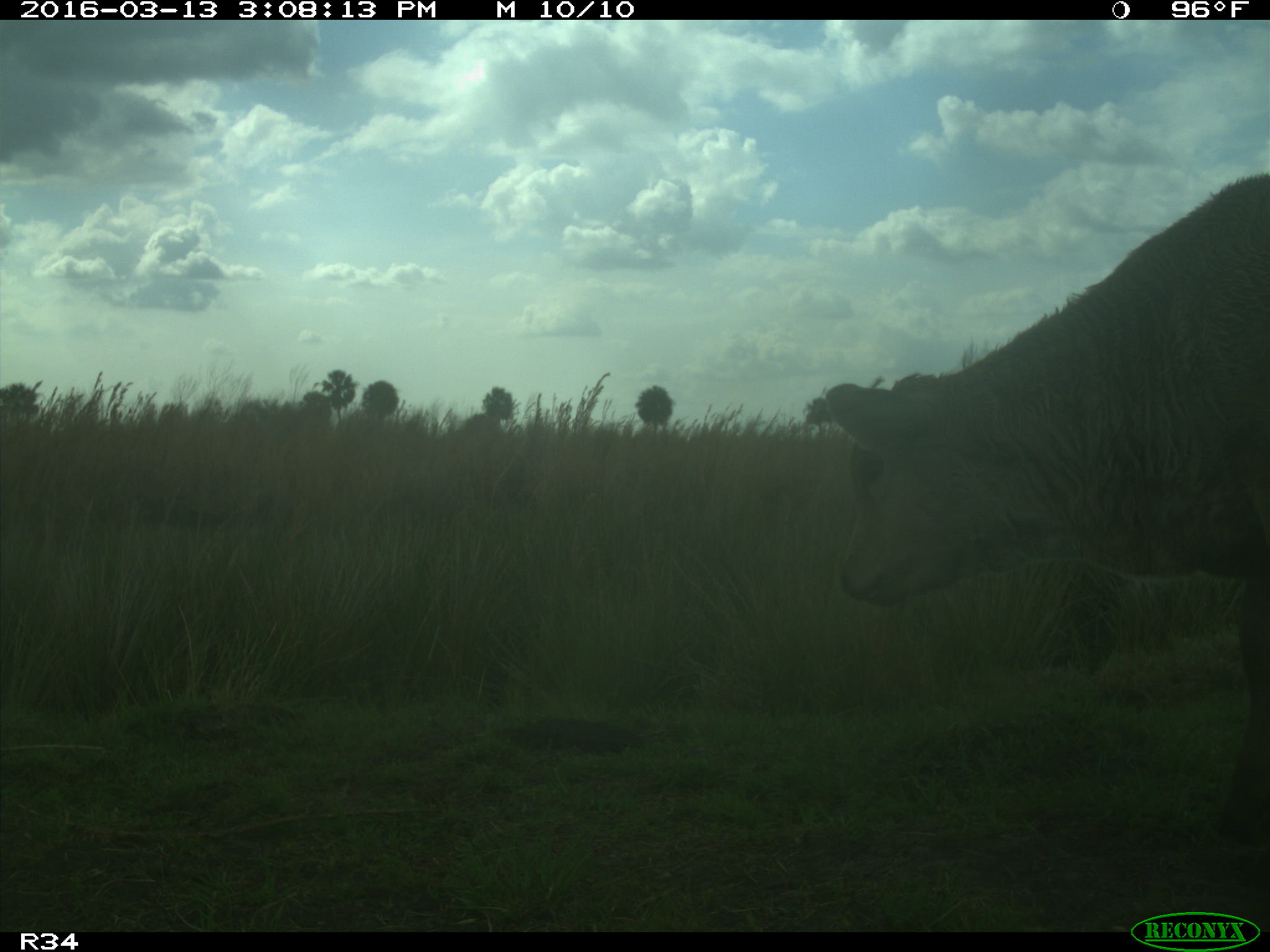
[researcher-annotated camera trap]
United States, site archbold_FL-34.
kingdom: Animalia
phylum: Chordata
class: Mammalia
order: Artiodactyla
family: Bovidae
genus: Bos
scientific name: Bos taurus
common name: domestic cow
Bos taurus (domestic cow).